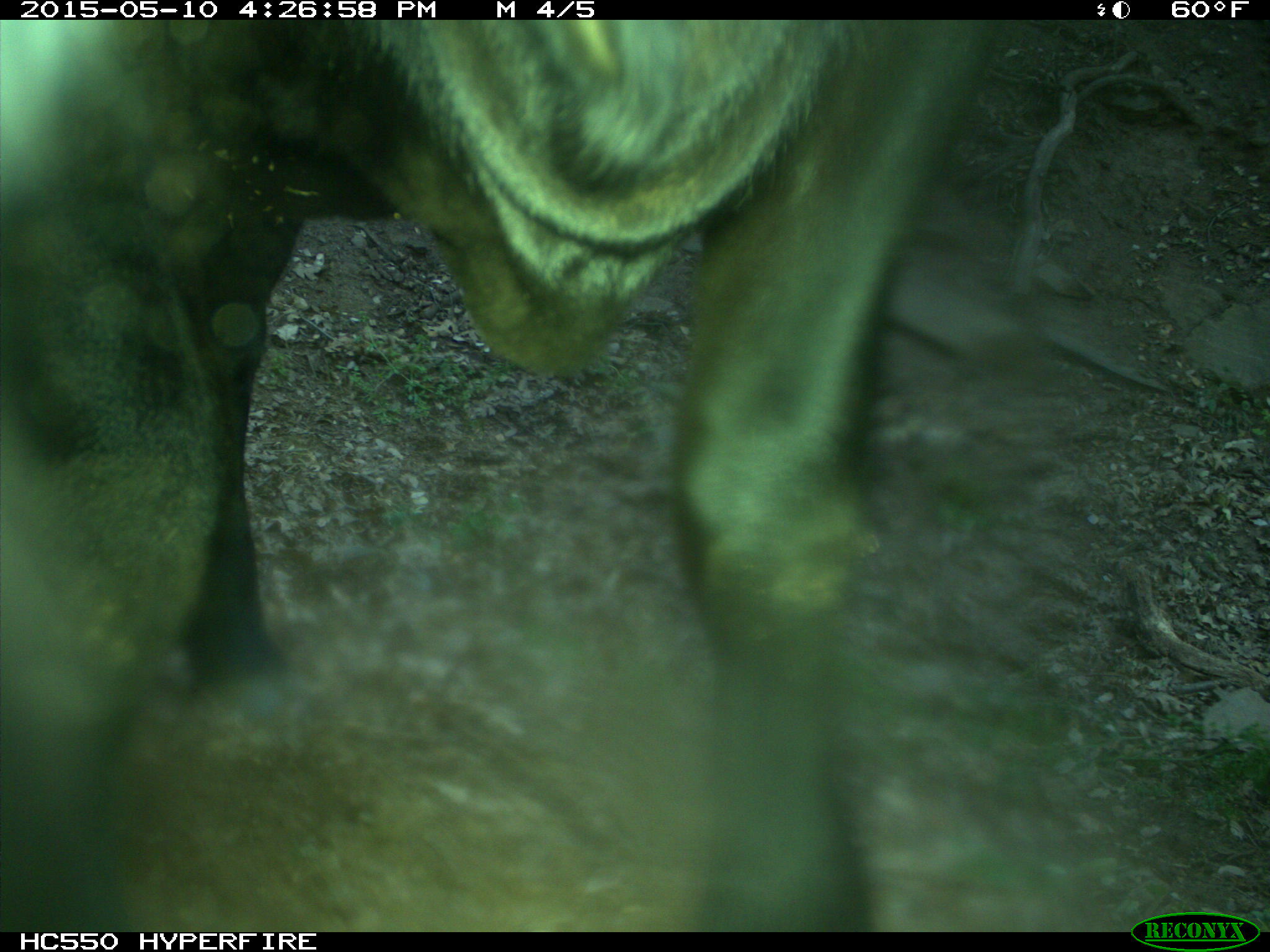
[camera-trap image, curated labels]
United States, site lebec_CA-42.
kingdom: Animalia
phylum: Chordata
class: Mammalia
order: Artiodactyla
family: Bovidae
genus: Bos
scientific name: Bos taurus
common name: domestic cow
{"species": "Bos taurus (domestic cow)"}